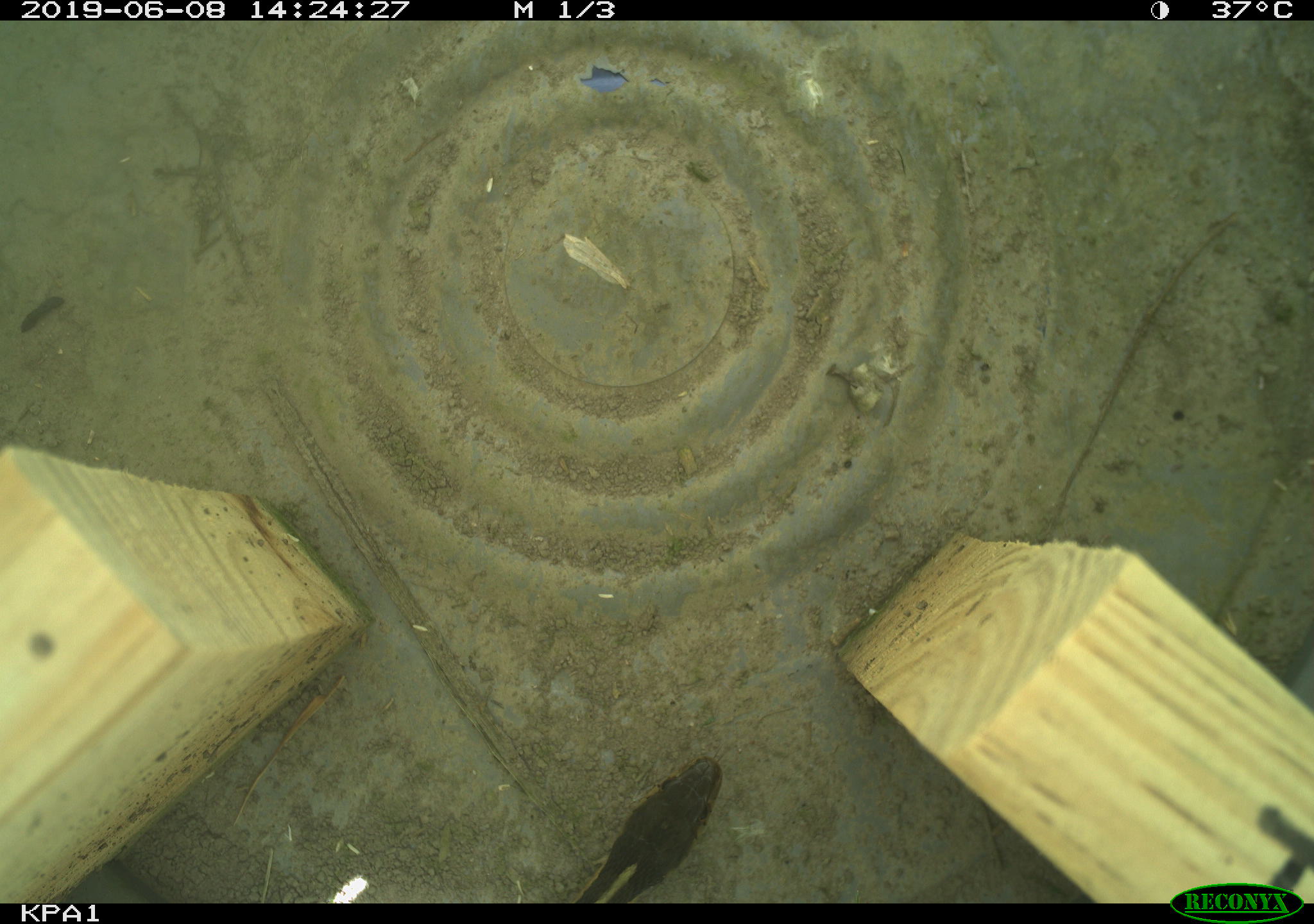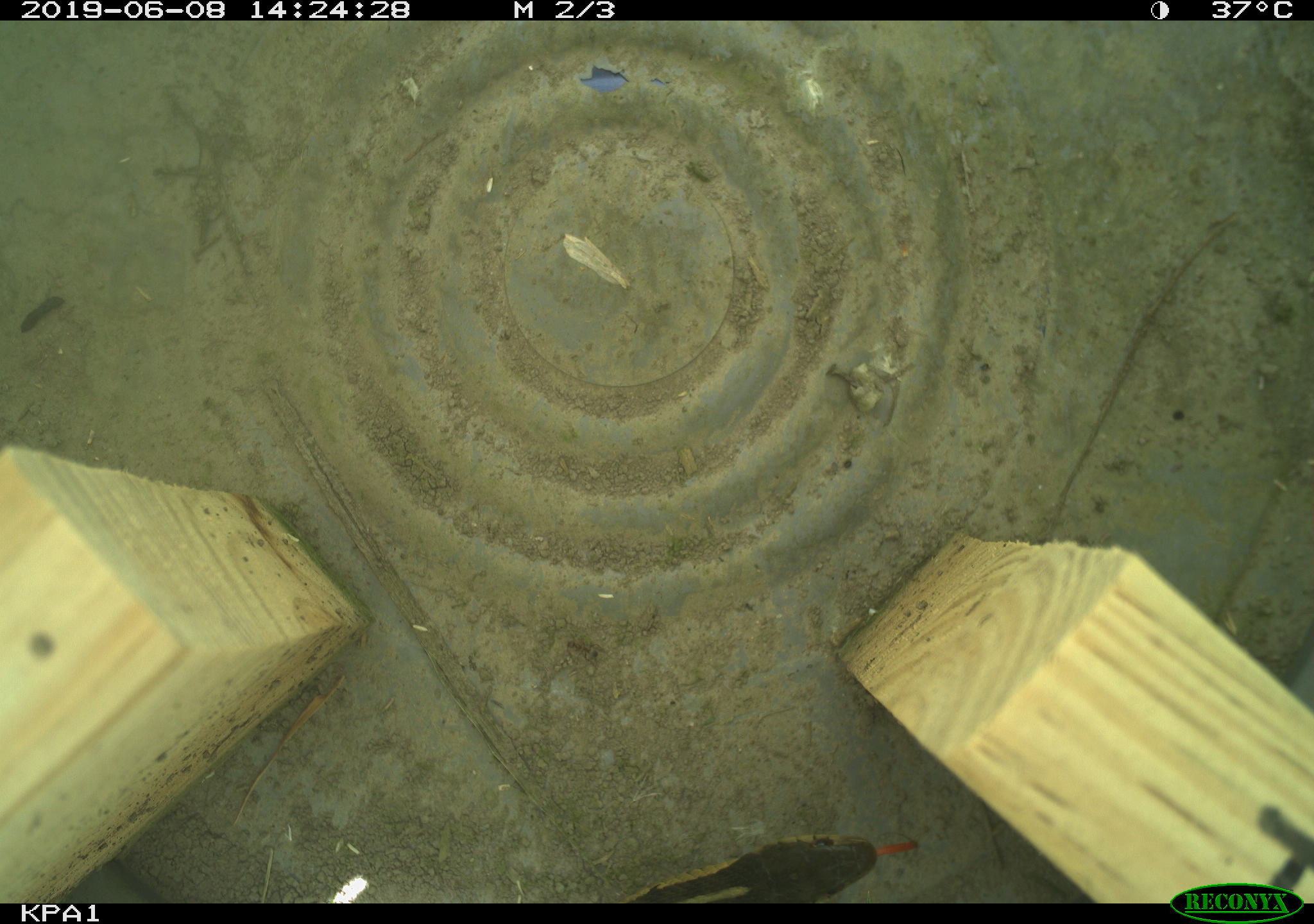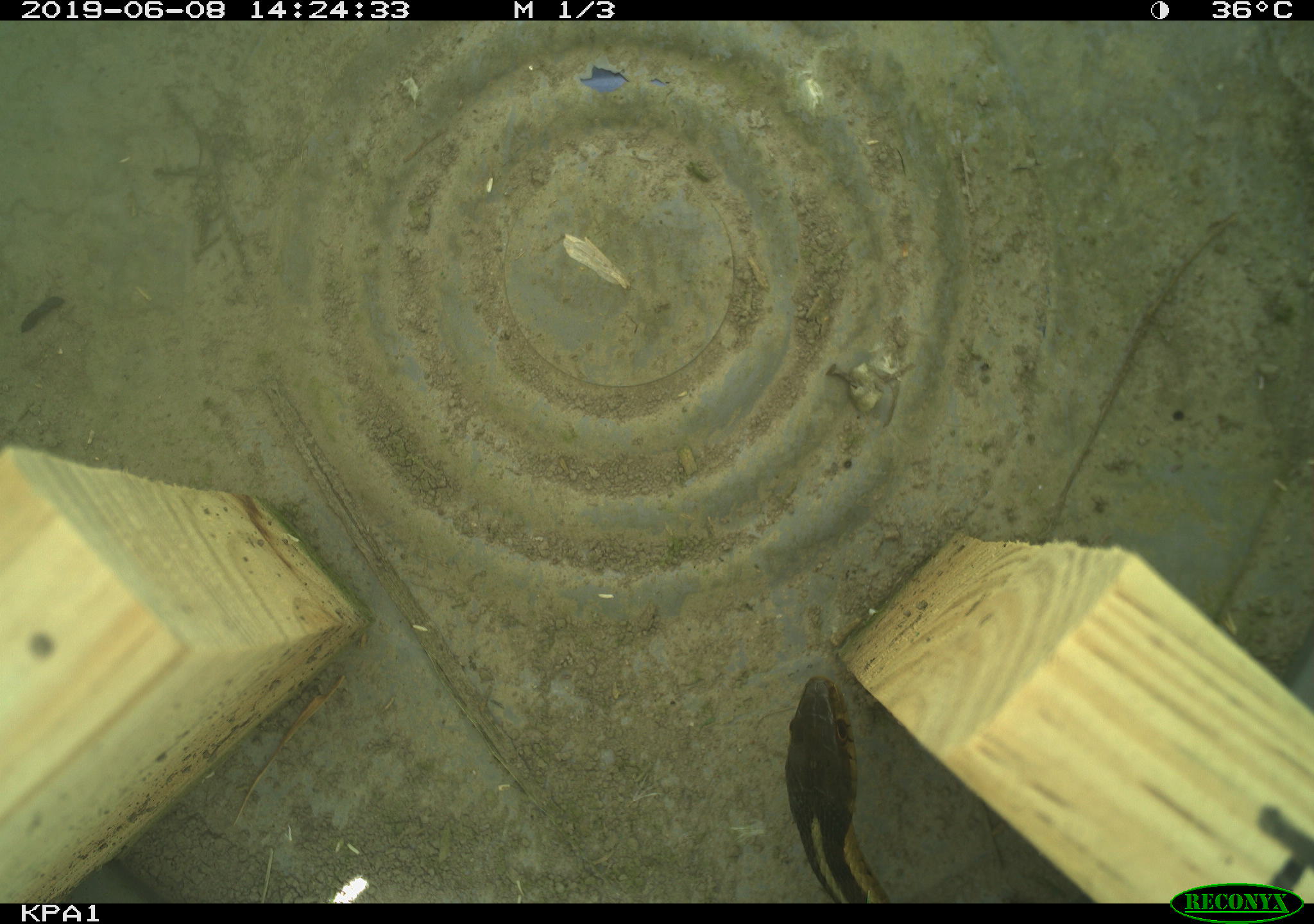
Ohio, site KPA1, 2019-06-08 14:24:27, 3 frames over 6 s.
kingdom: Animalia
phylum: Chordata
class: Reptilia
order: Squamata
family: Colubridae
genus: Thamnophis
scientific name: Thamnophis sirtalis sirtalis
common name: eastern gartersnake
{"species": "eastern gartersnake (Thamnophis sirtalis sirtalis)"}